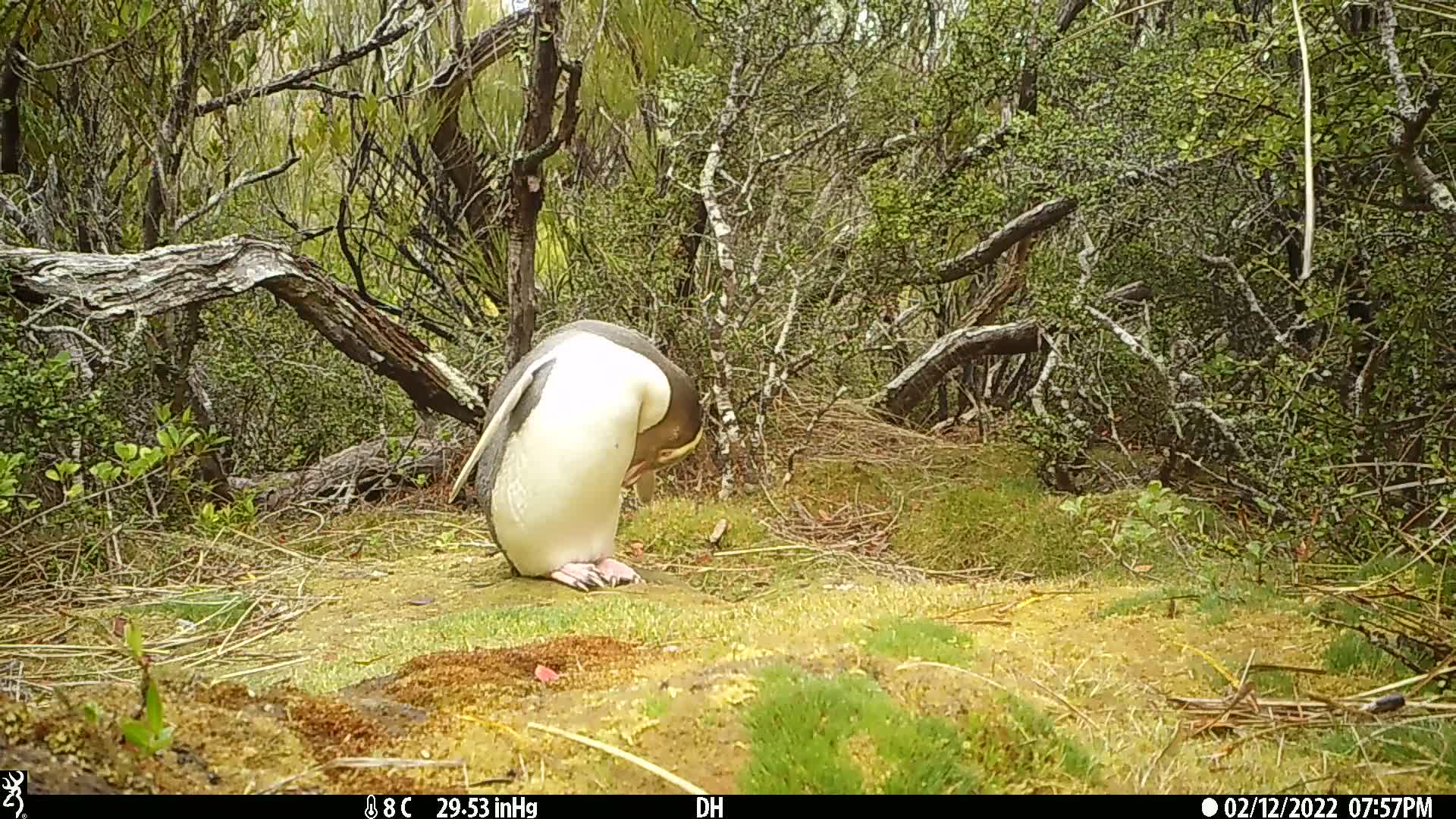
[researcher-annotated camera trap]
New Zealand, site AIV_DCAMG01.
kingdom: Animalia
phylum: Chordata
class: Aves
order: Sphenisciformes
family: Spheniscidae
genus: Megadyptes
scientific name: Megadyptes antipodes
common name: yellow-eyed penguin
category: yellow eyed penguin